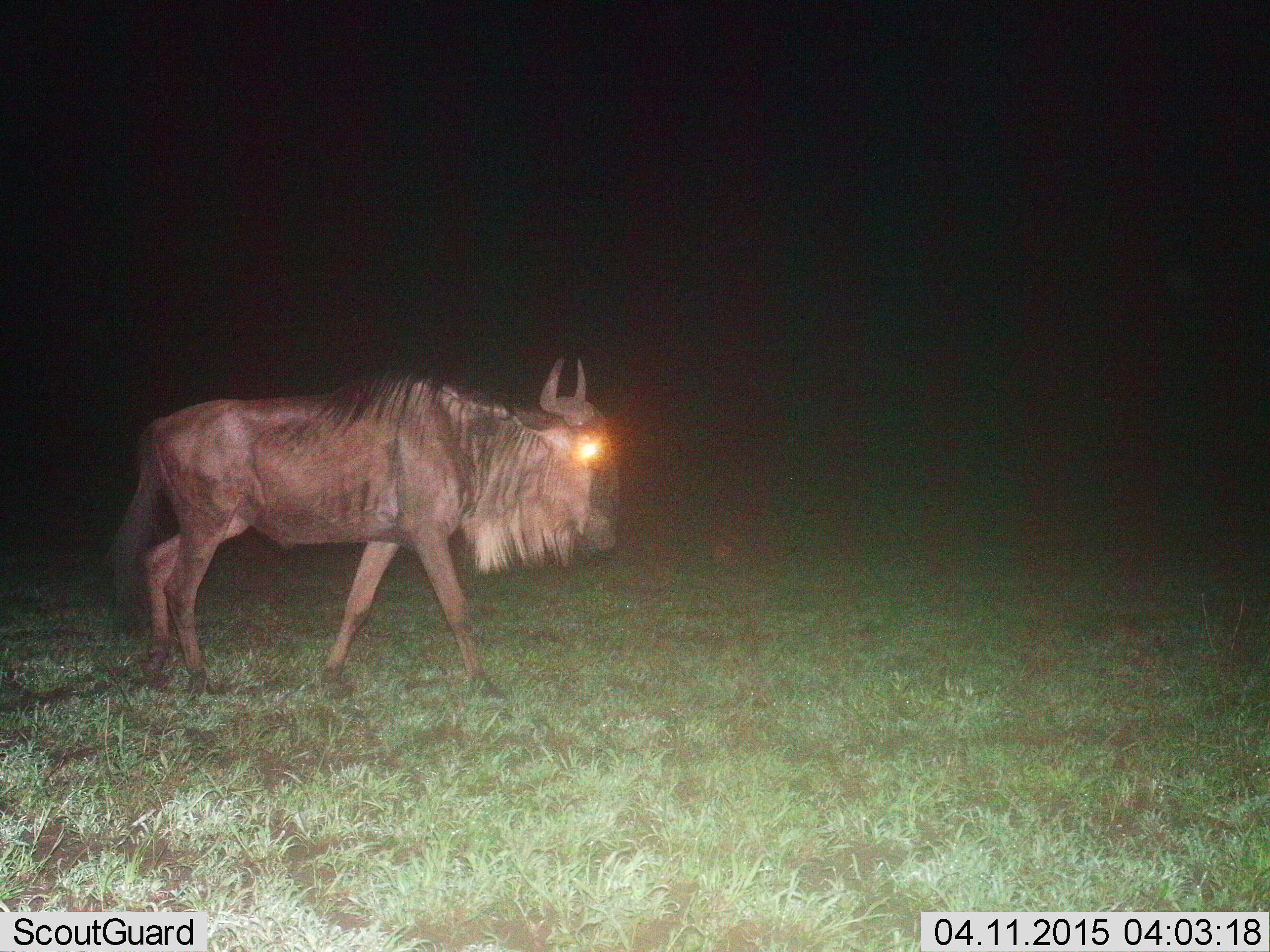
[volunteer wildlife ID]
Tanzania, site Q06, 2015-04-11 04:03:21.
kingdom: Animalia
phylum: Chordata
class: Mammalia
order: Artiodactyla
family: Bovidae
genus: Connochaetes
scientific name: Connochaetes taurinus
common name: blue wildebeest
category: wildebeest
Wildebeest (blue wildebeest) (Connochaetes taurinus), count 1. Behavior (volunteer vote fractions): standing 10%, resting 0%, moving 90%, interacting 0%. Young present (vote fraction): 0%. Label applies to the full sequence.